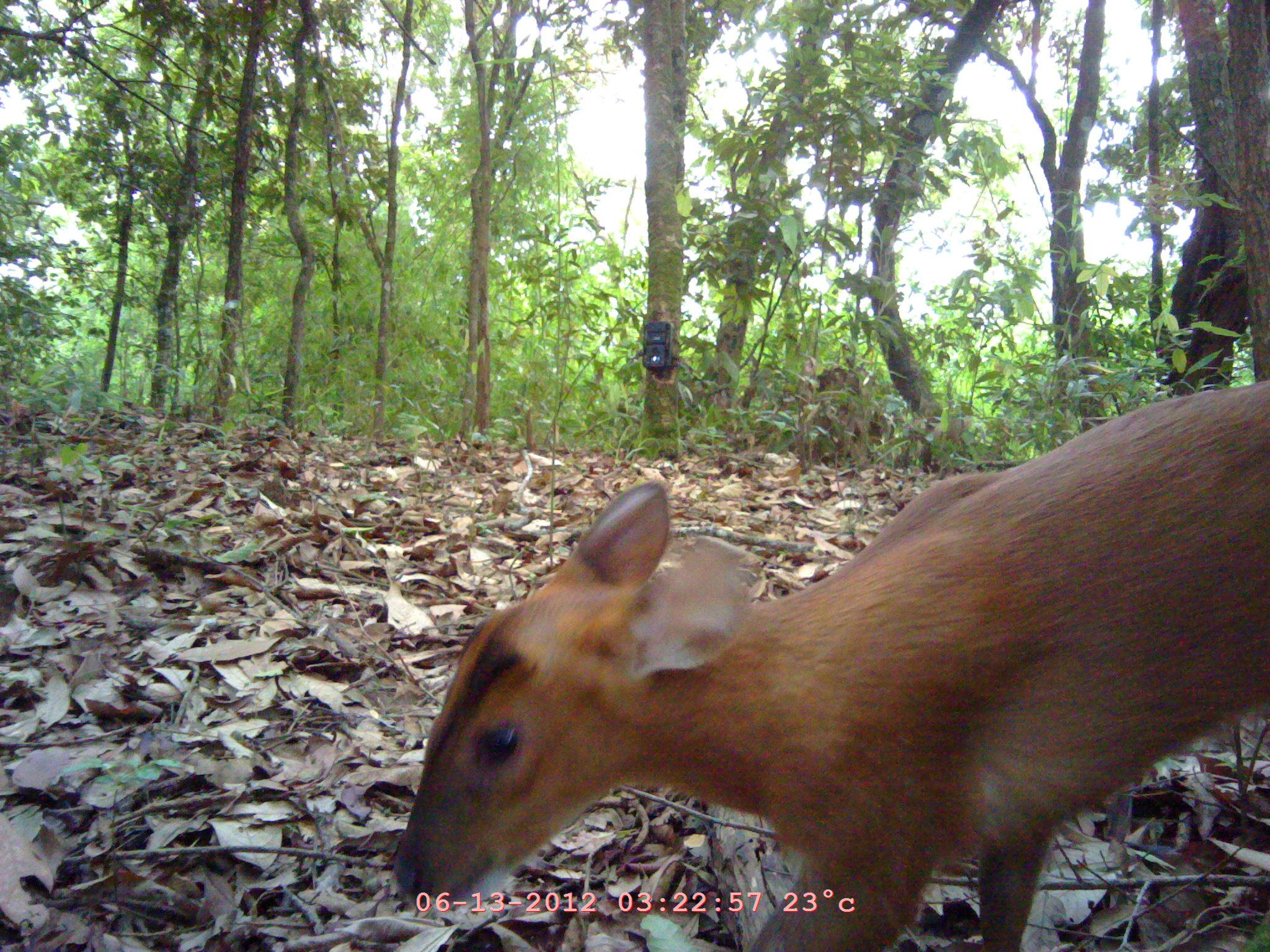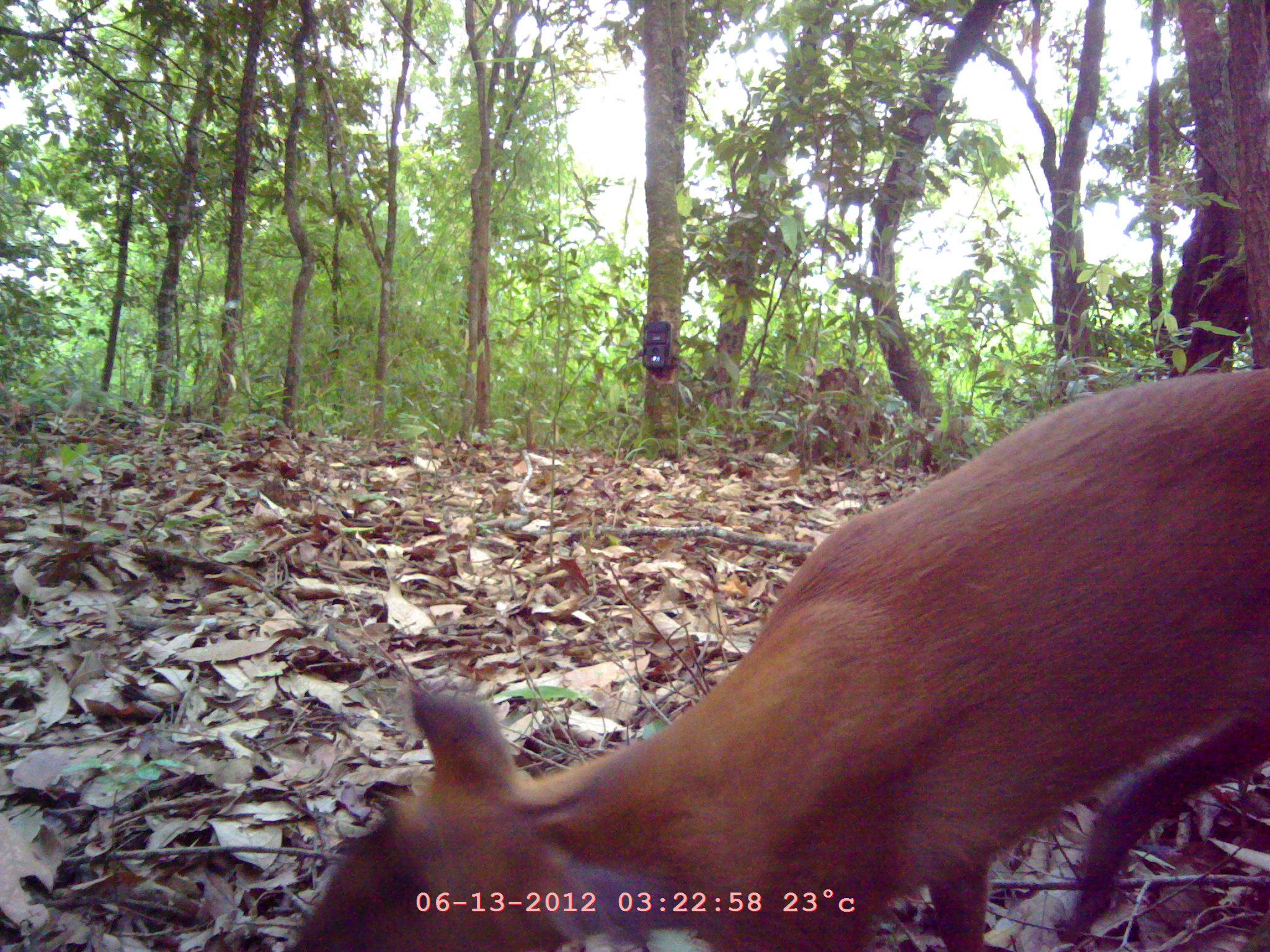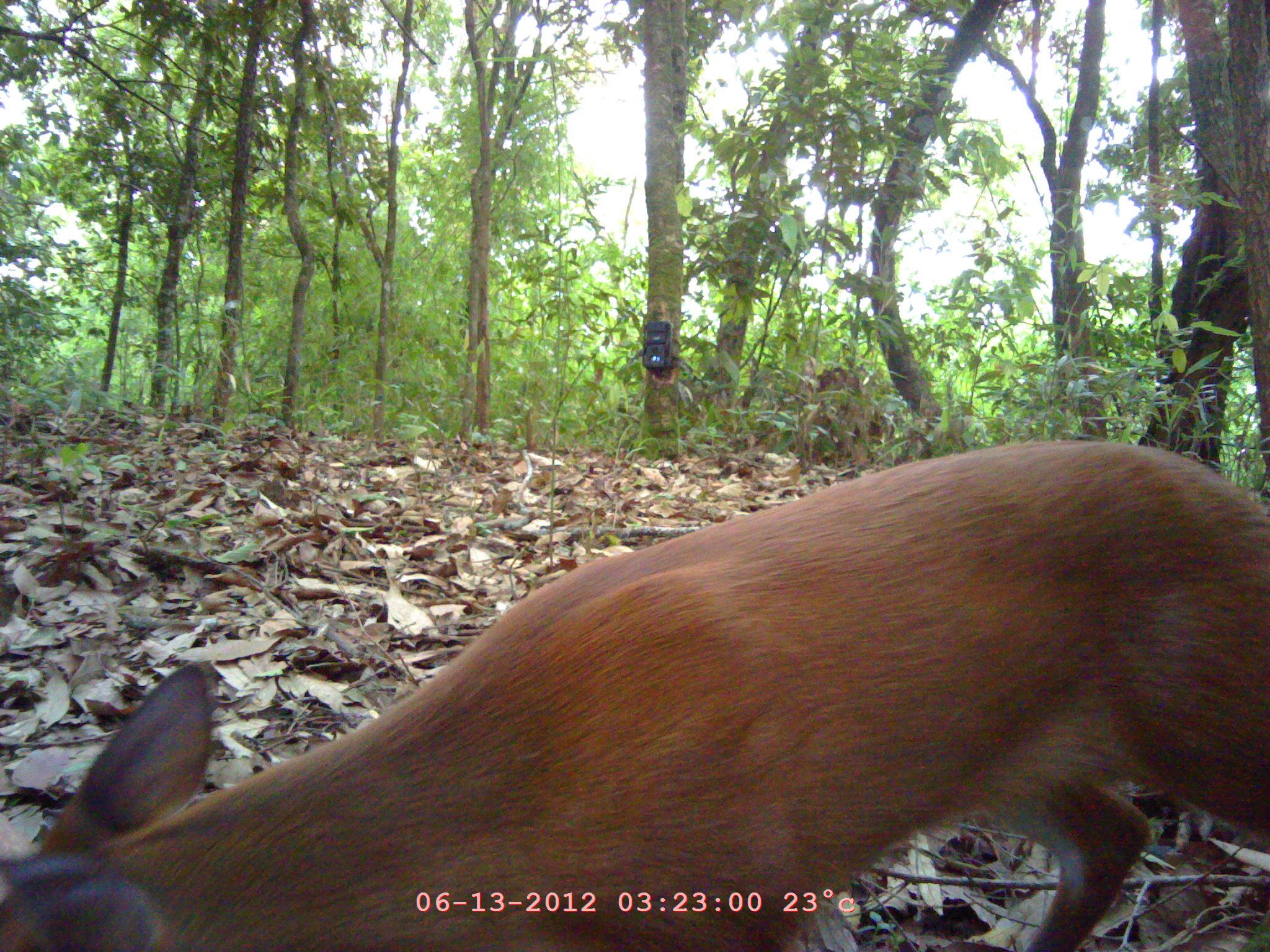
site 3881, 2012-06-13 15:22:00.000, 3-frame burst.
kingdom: Animalia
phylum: Chordata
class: Mammalia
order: Artiodactyla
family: Cervidae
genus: Muntiacus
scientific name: Muntiacus muntjak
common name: southern red muntjac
Muntiacus muntjak (southern red muntjac), count 1.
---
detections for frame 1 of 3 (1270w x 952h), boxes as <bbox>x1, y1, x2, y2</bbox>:
muntiacus muntjak: <bbox>390, 379, 1266, 948</bbox>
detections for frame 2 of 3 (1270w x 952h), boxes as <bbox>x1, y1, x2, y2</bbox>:
muntiacus muntjak: <bbox>274, 366, 1266, 952</bbox>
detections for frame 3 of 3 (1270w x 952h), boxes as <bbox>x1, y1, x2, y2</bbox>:
muntiacus muntjak: <bbox>0, 437, 1266, 948</bbox>